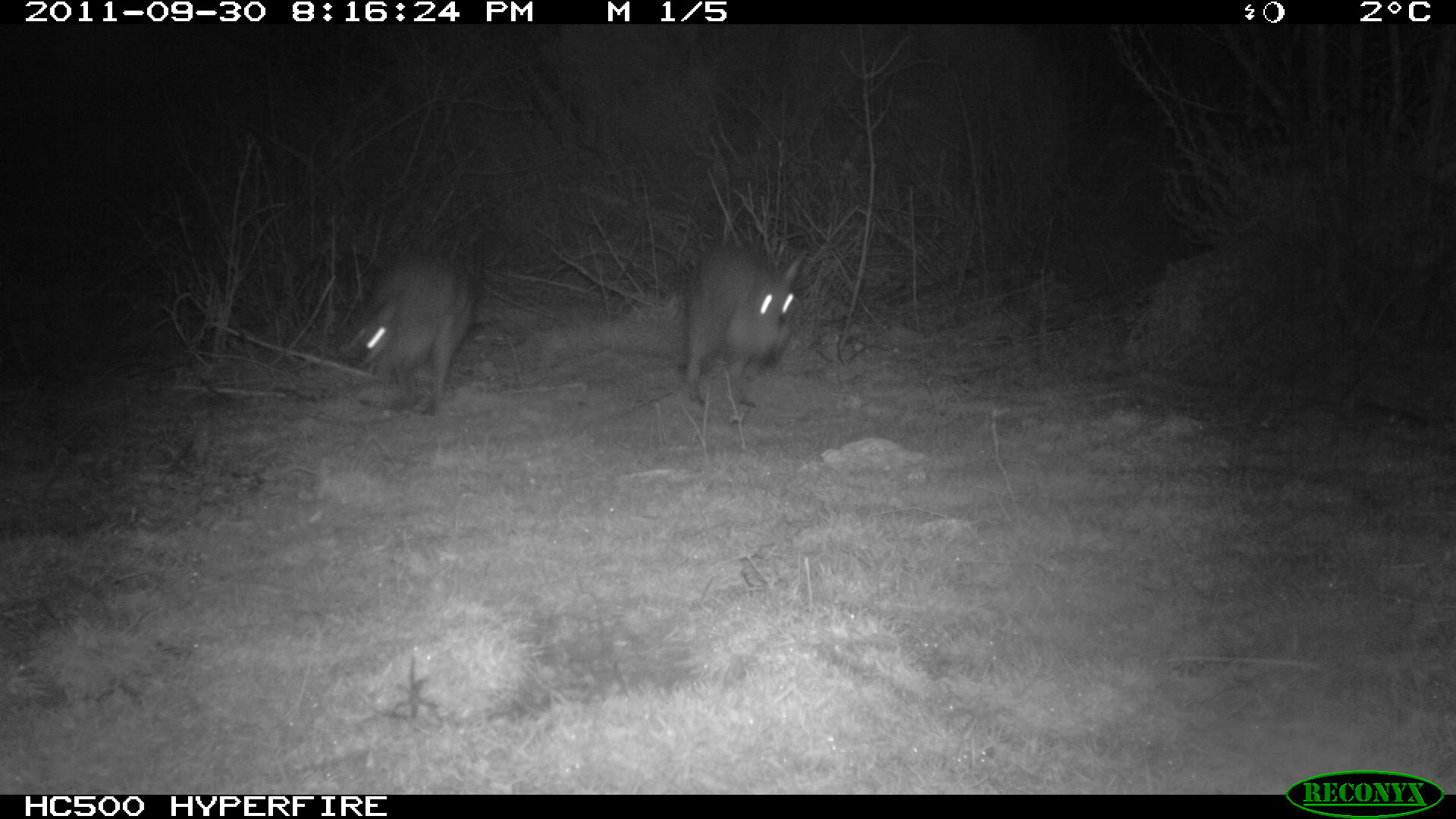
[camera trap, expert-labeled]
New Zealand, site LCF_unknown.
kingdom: Animalia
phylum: Chordata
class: Mammalia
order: Diprotodontia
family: Macropodidae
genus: Notamacropus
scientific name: Notamacropus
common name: wallaby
Wallaby (Notamacropus).